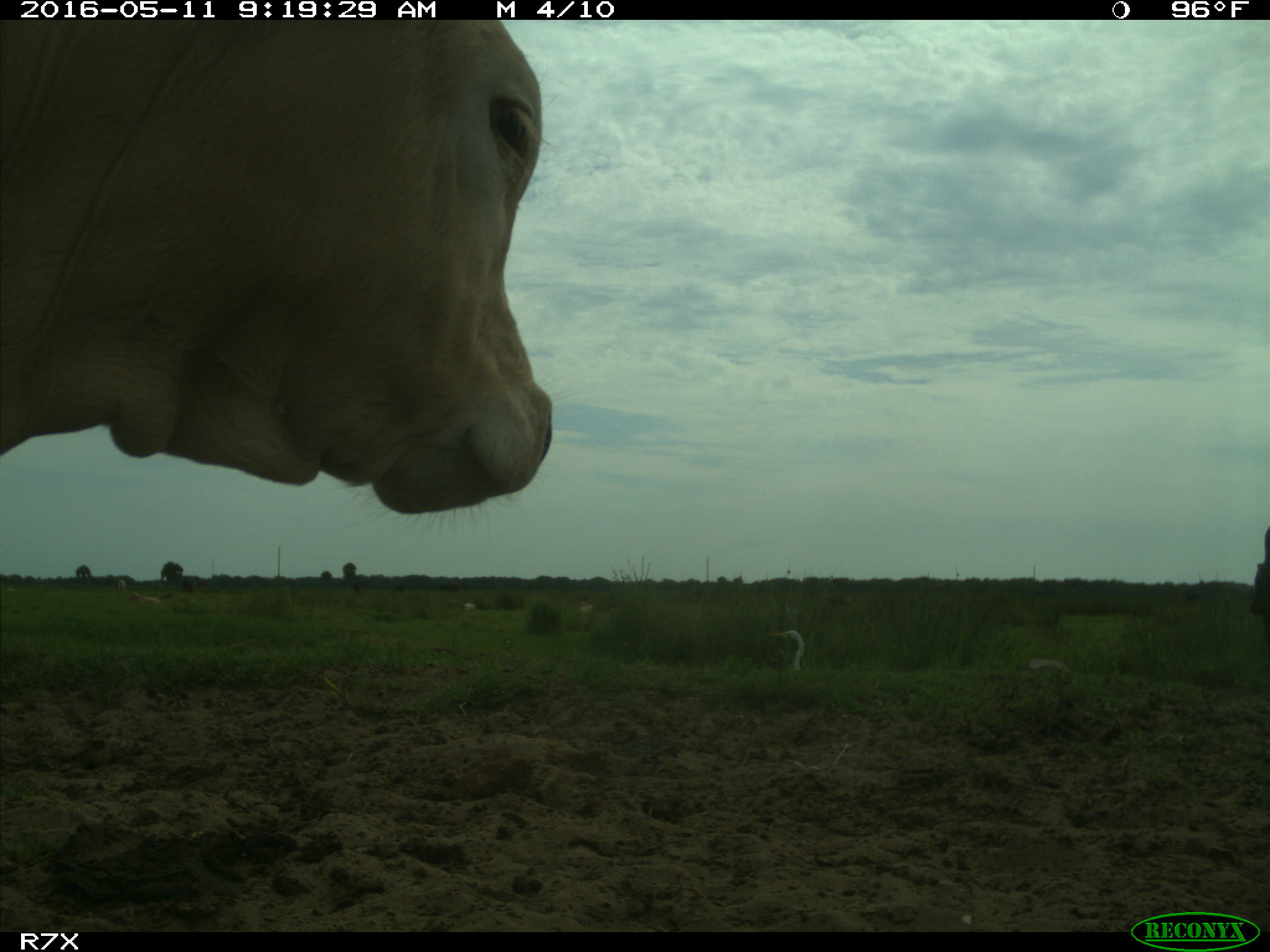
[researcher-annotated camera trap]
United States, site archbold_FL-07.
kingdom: Animalia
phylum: Chordata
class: Mammalia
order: Artiodactyla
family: Bovidae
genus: Bos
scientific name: Bos taurus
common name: domestic cow